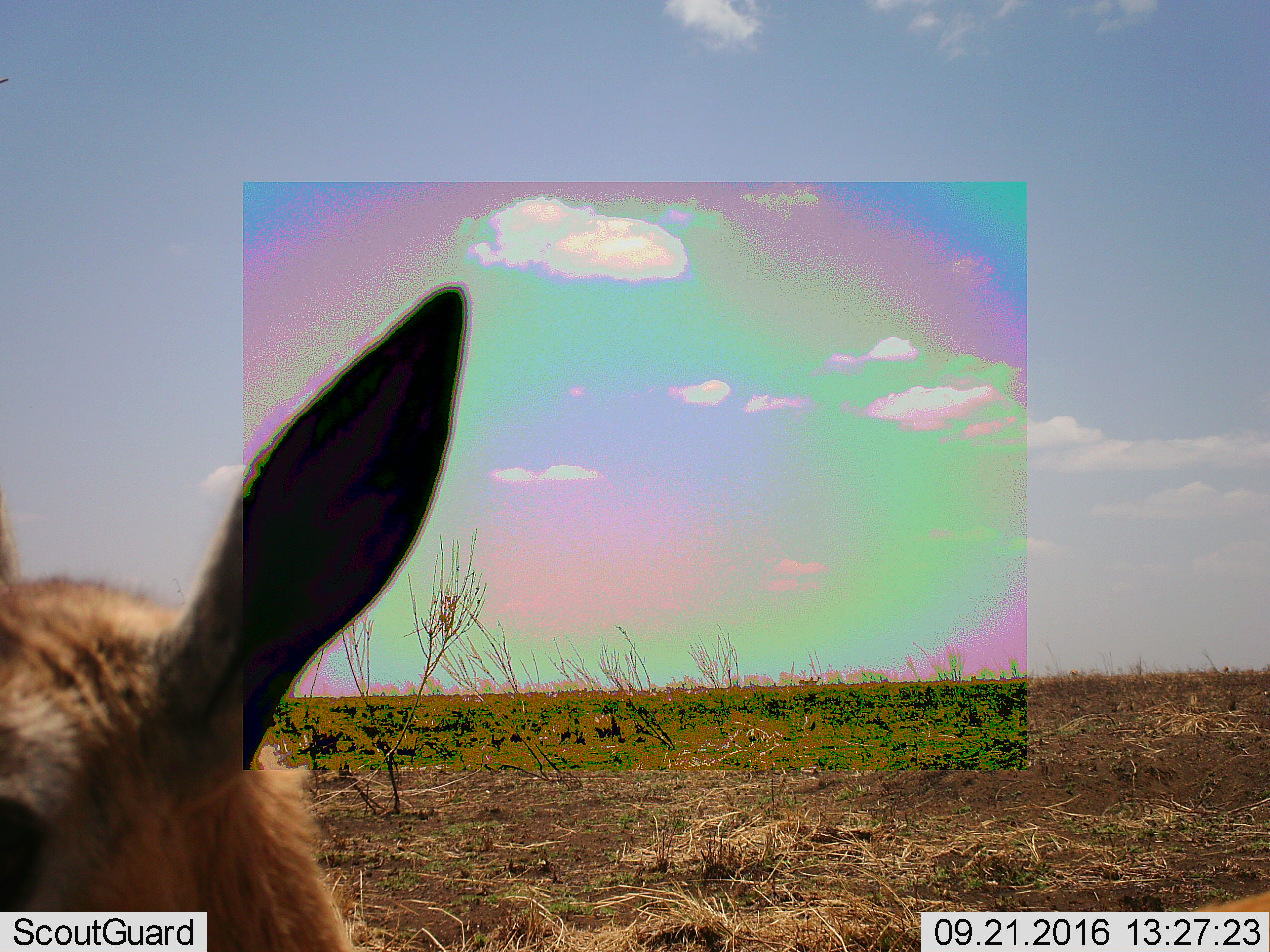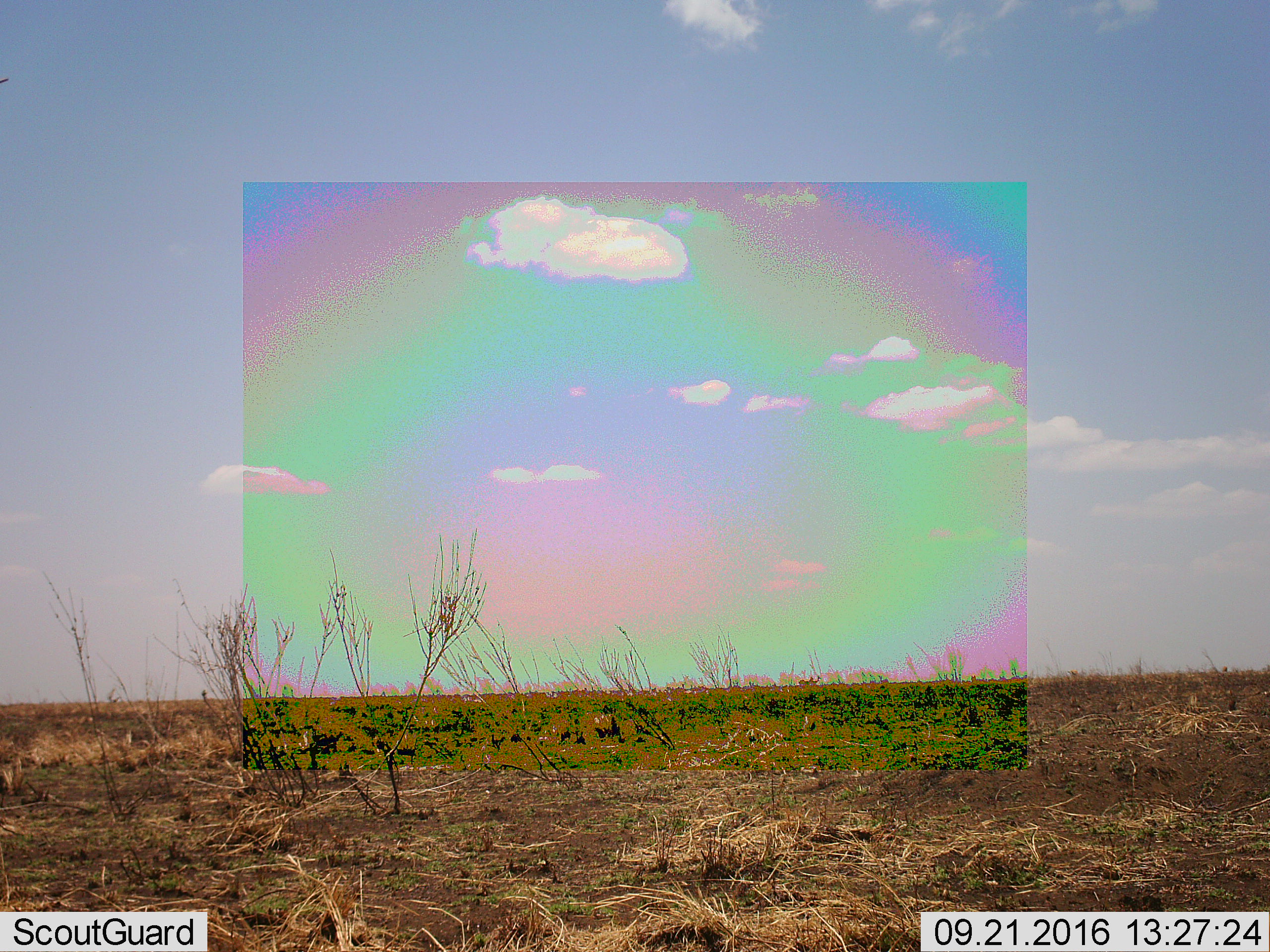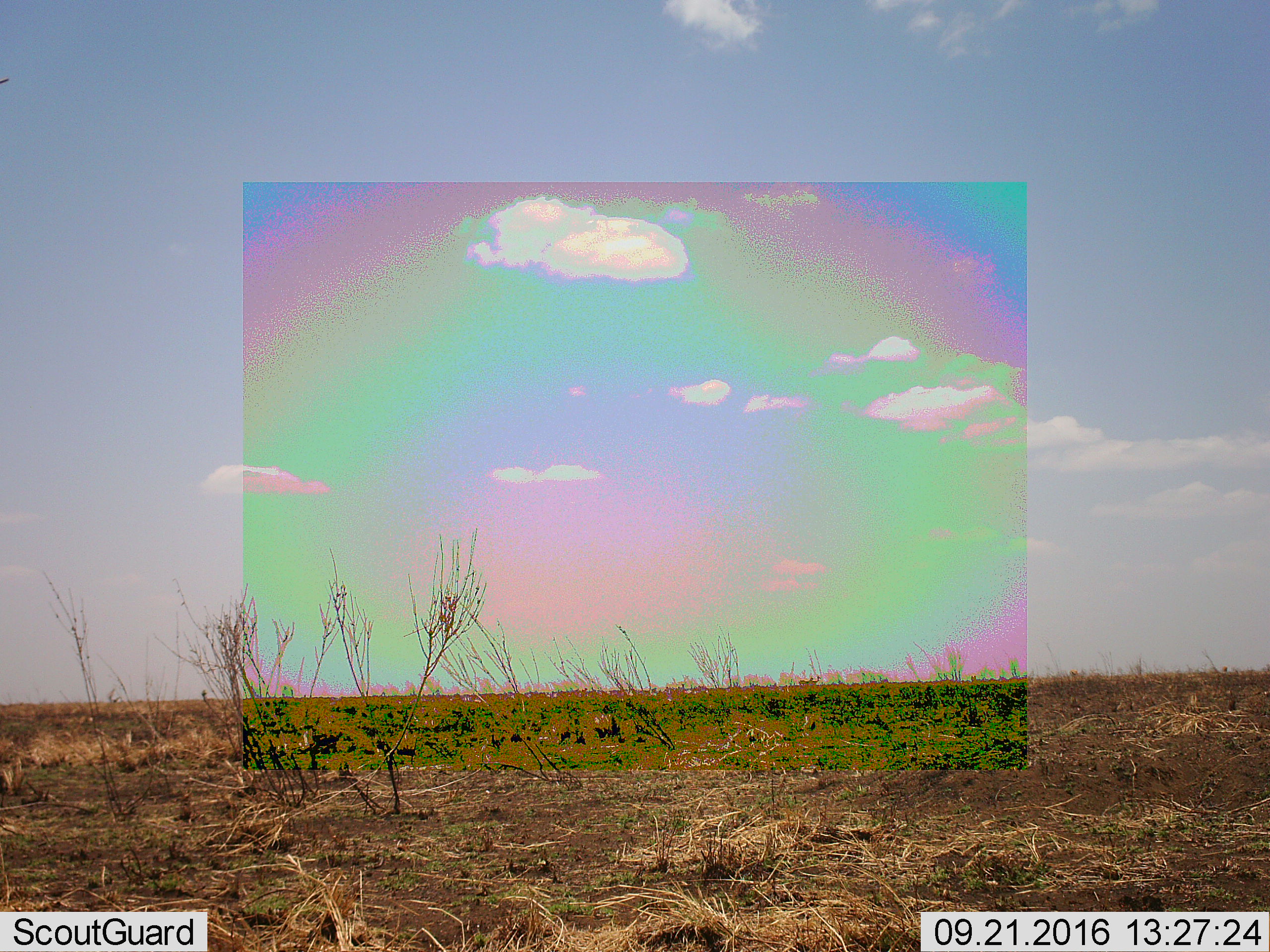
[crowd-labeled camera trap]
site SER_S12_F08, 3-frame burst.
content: unidentified animal